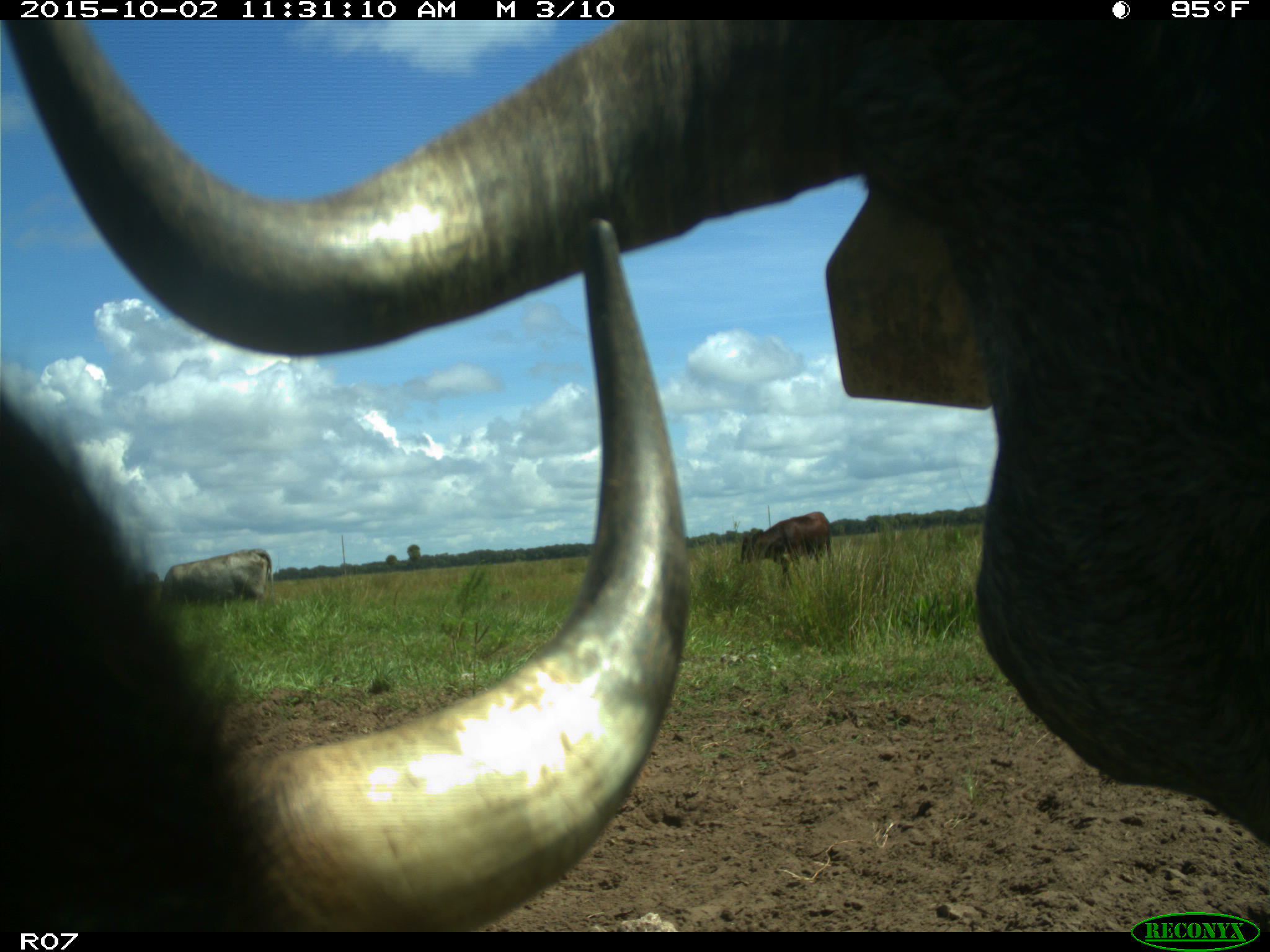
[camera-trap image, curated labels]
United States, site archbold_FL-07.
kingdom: Animalia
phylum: Chordata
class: Mammalia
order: Artiodactyla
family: Bovidae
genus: Bos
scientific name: Bos taurus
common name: domestic cow